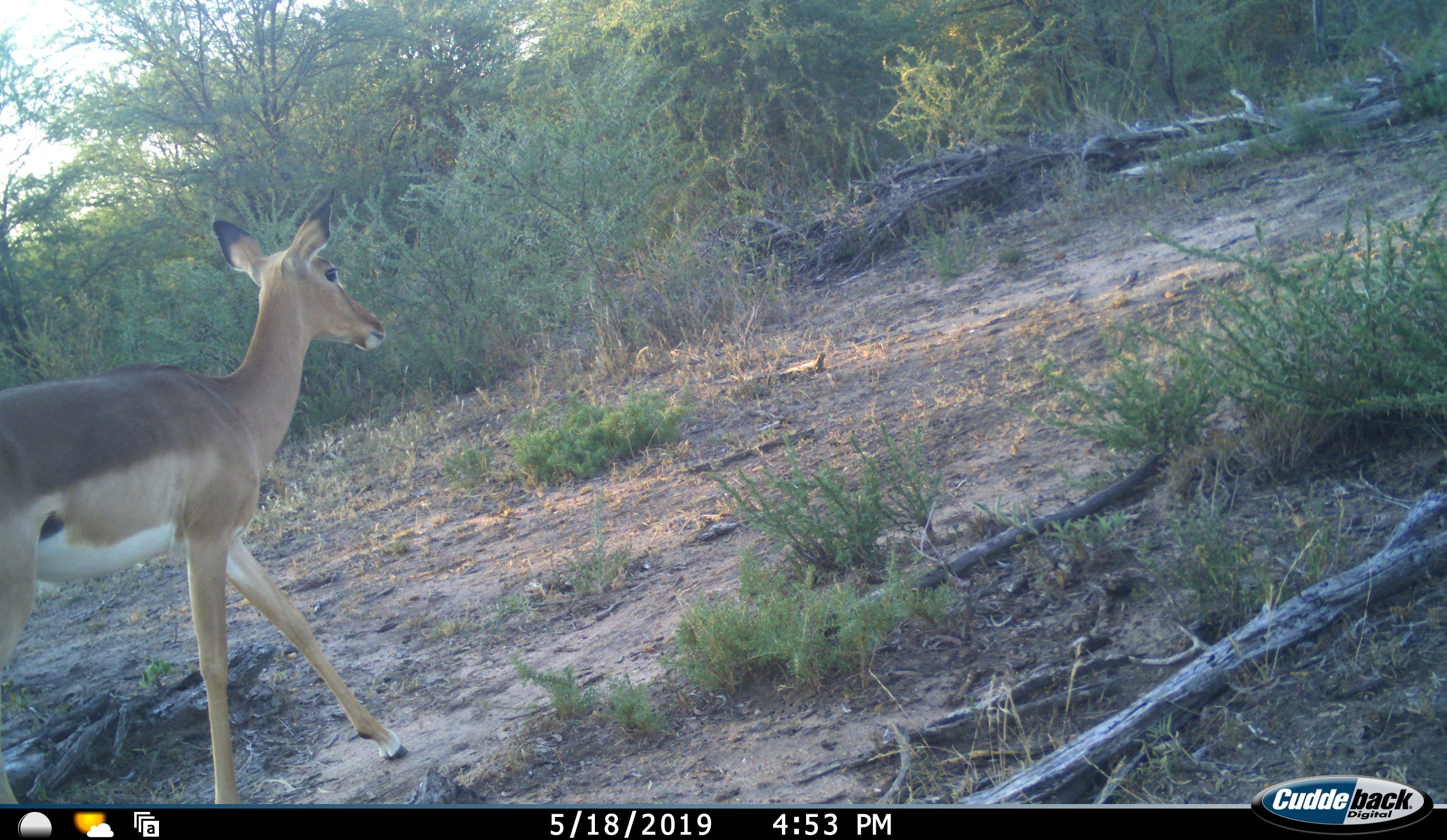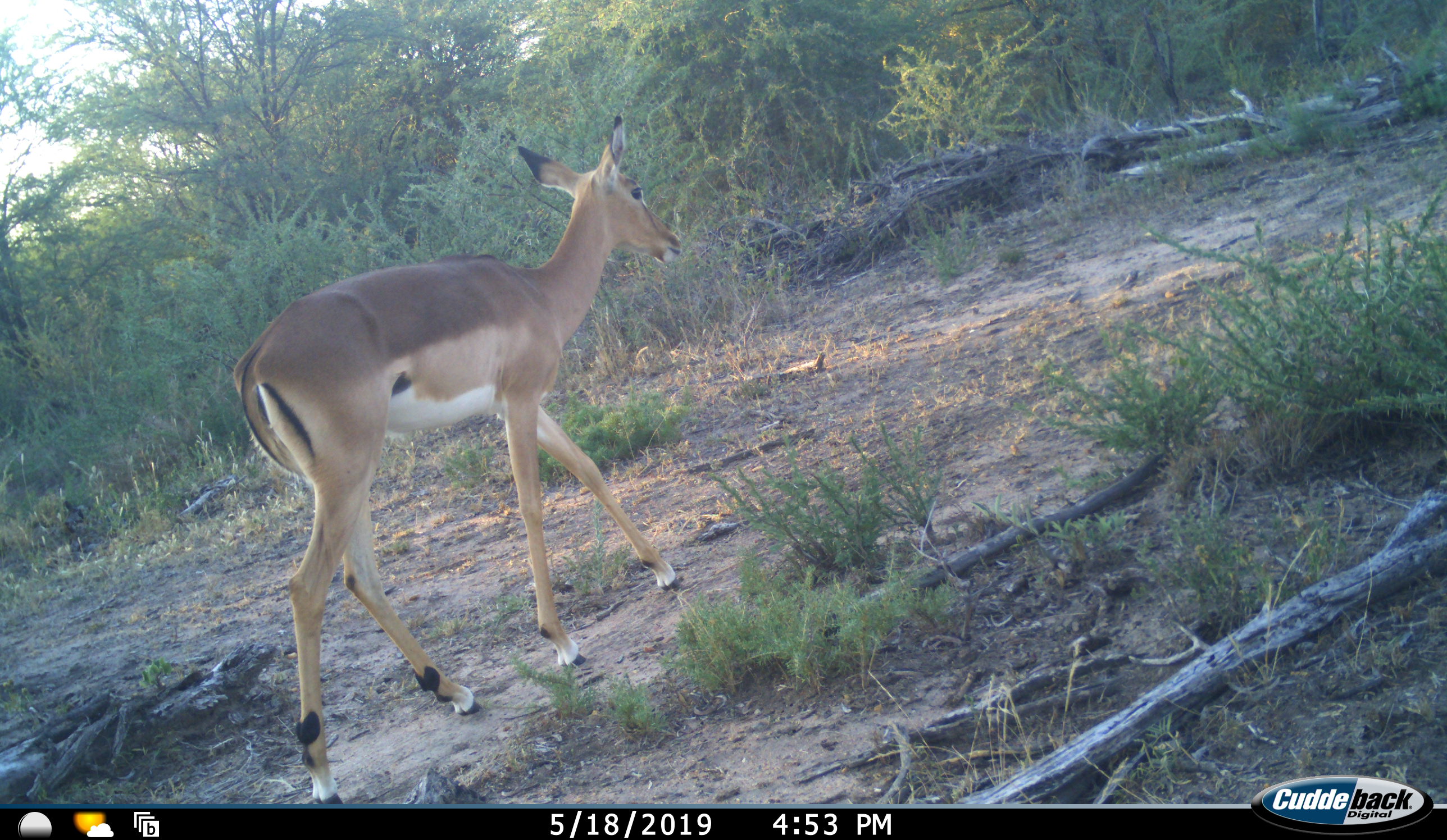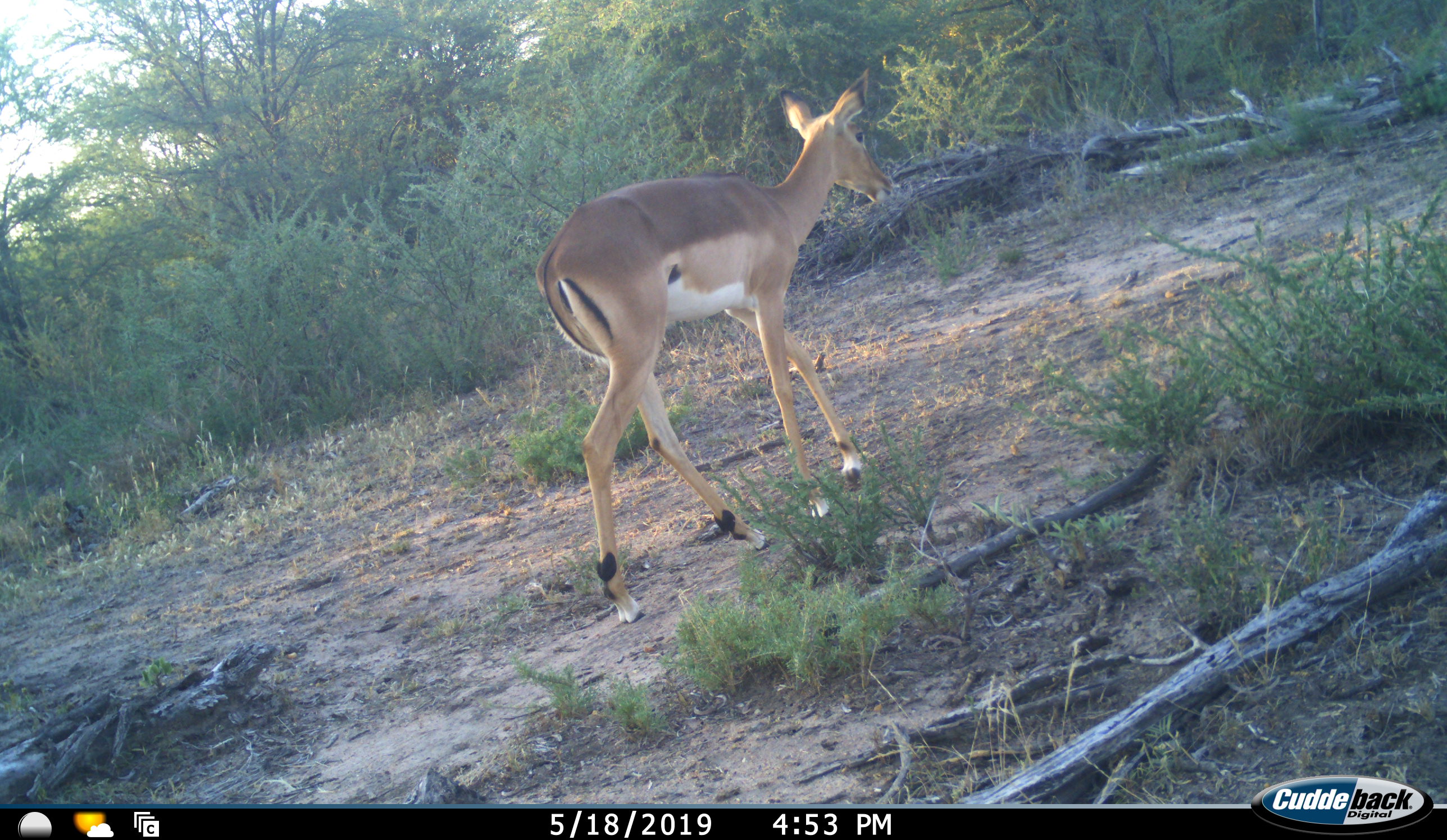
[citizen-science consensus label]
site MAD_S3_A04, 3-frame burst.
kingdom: Animalia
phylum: Chordata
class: Mammalia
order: Artiodactyla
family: Bovidae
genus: Aepyceros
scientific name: Aepyceros melampus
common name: impala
Impala (Aepyceros melampus), count 1. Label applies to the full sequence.